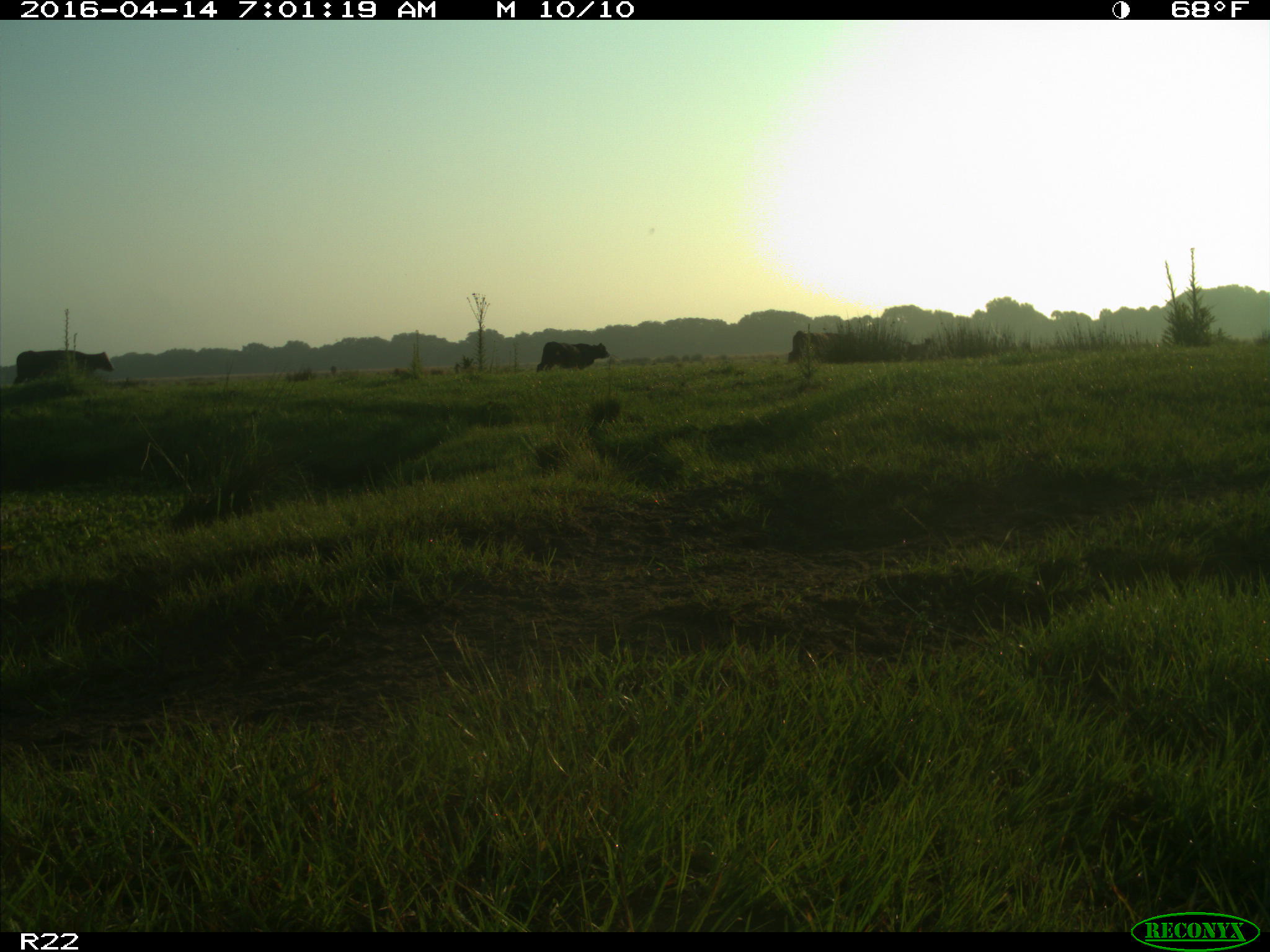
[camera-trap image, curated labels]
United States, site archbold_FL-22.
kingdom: Animalia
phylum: Chordata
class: Mammalia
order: Artiodactyla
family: Bovidae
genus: Bos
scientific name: Bos taurus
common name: domestic cow